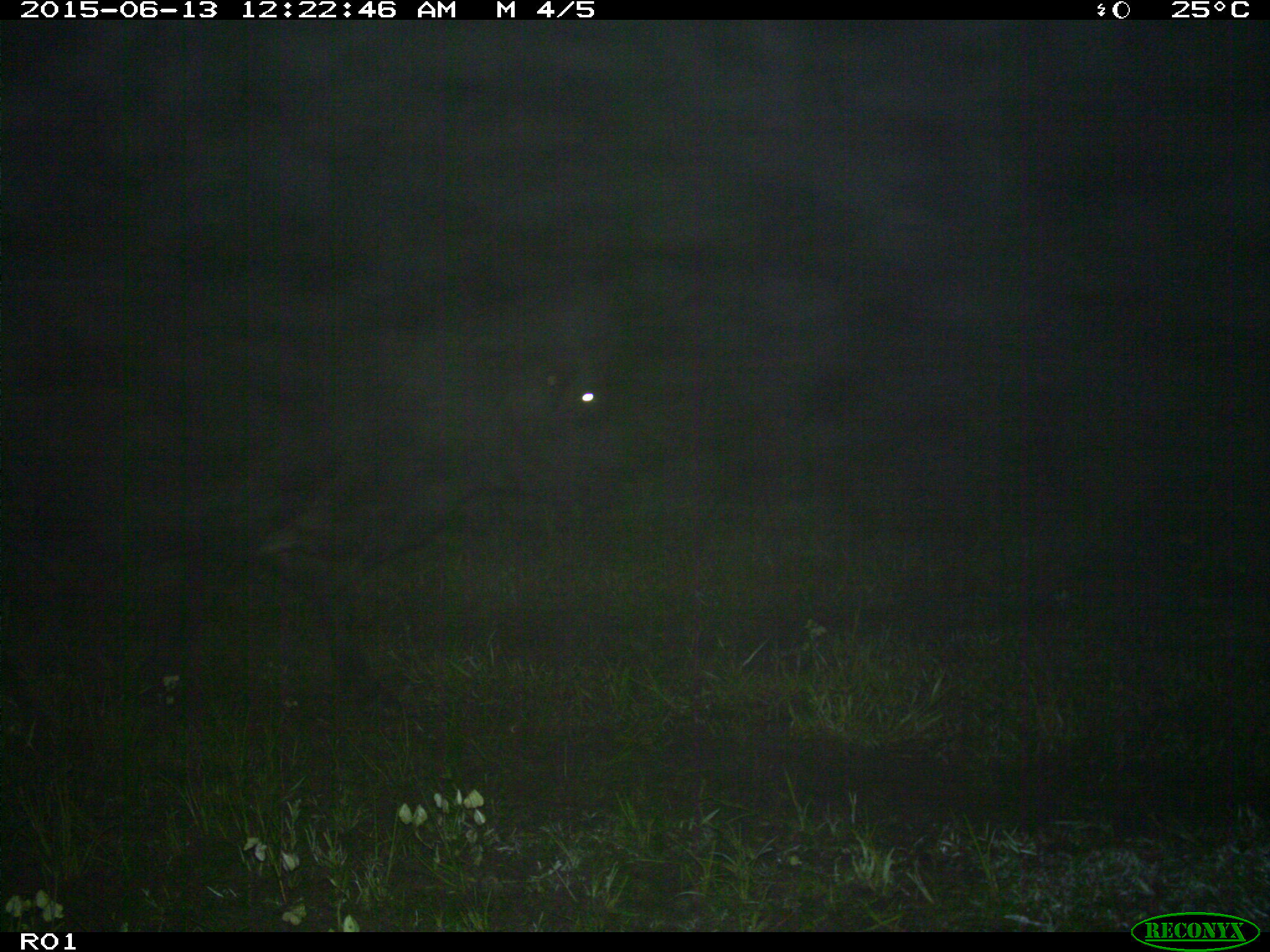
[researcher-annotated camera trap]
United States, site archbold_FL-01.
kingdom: Animalia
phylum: Chordata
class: Mammalia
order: Artiodactyla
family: Bovidae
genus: Bos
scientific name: Bos taurus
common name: domestic cow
Bos taurus (domestic cow).